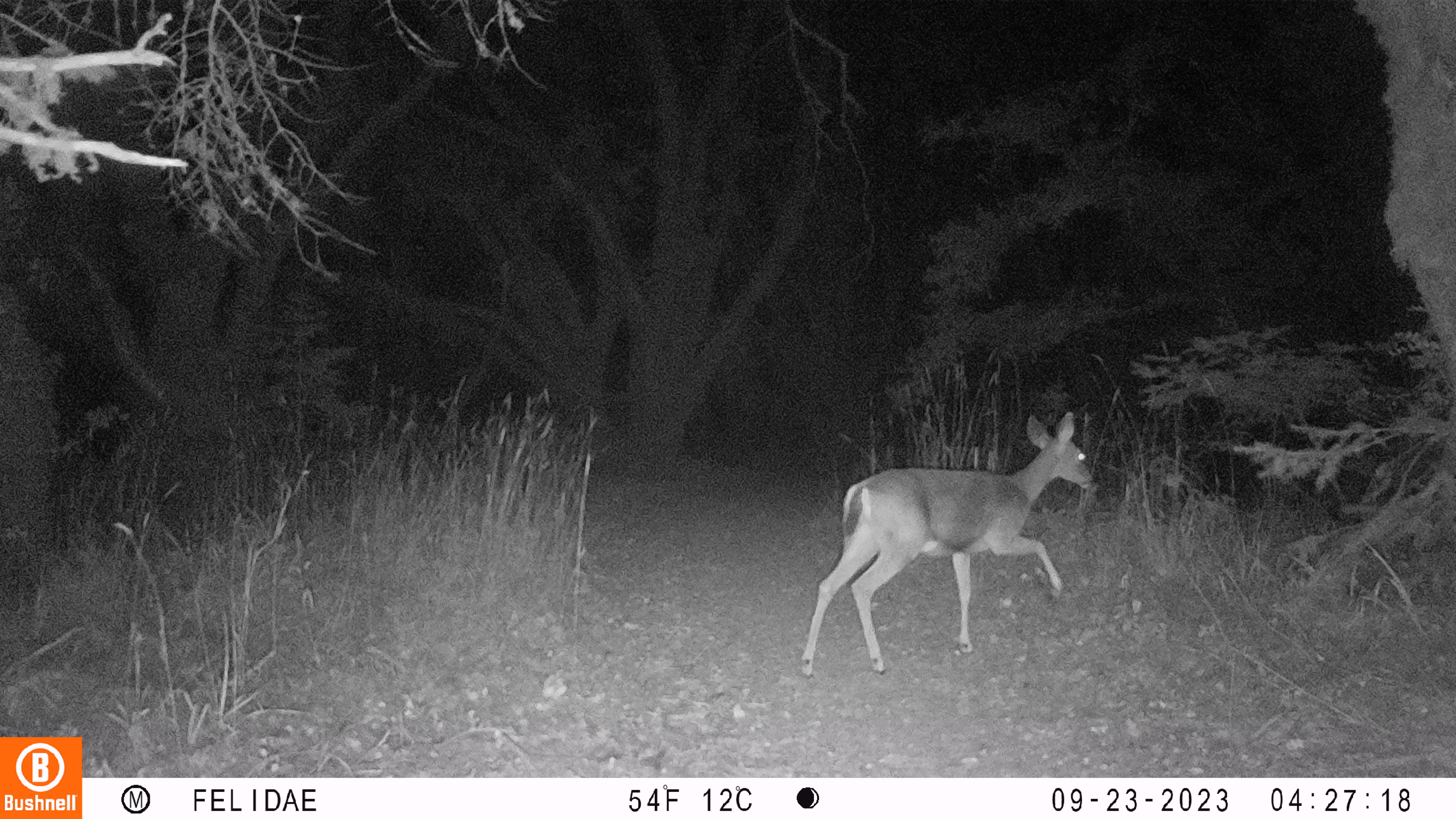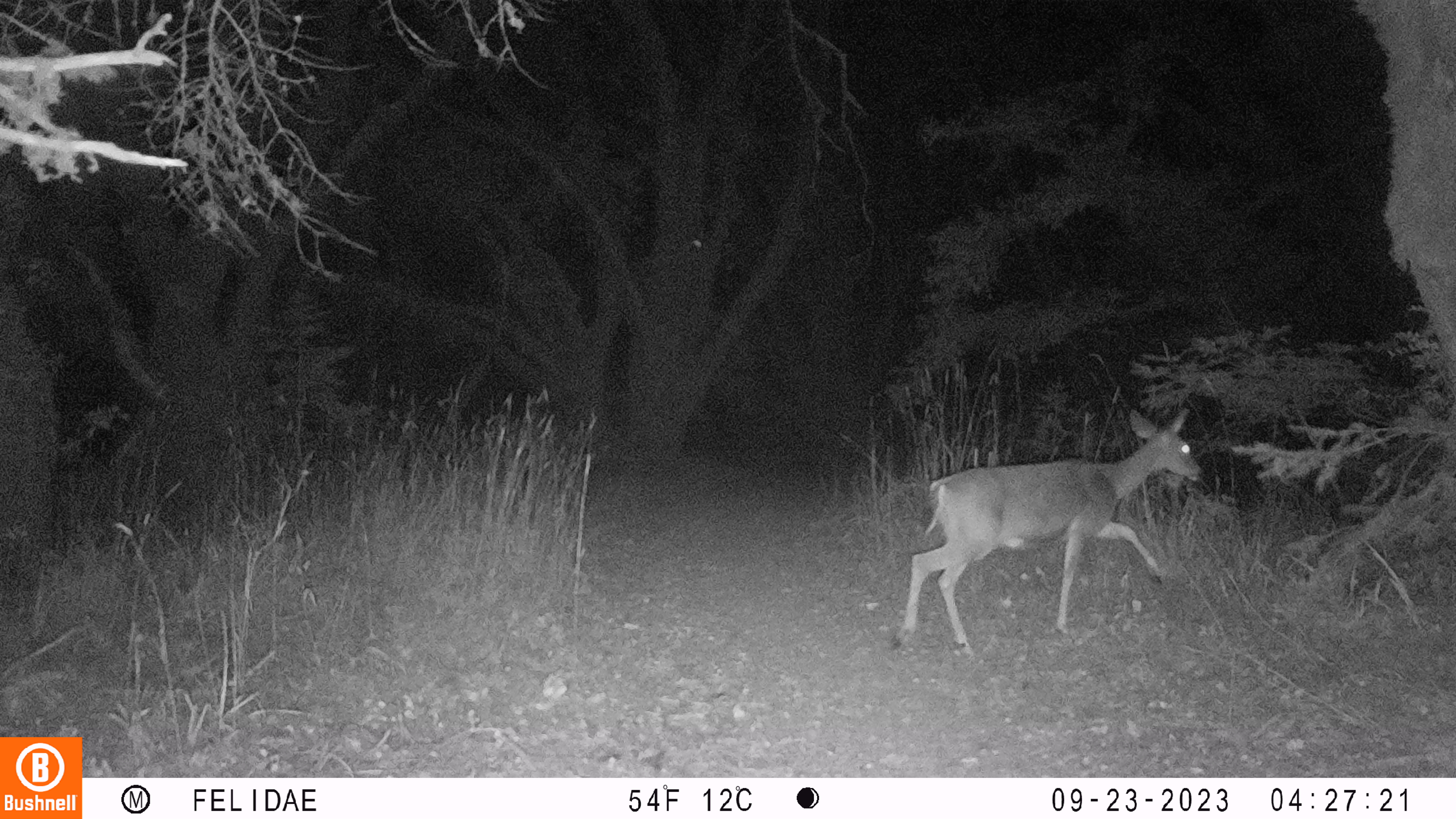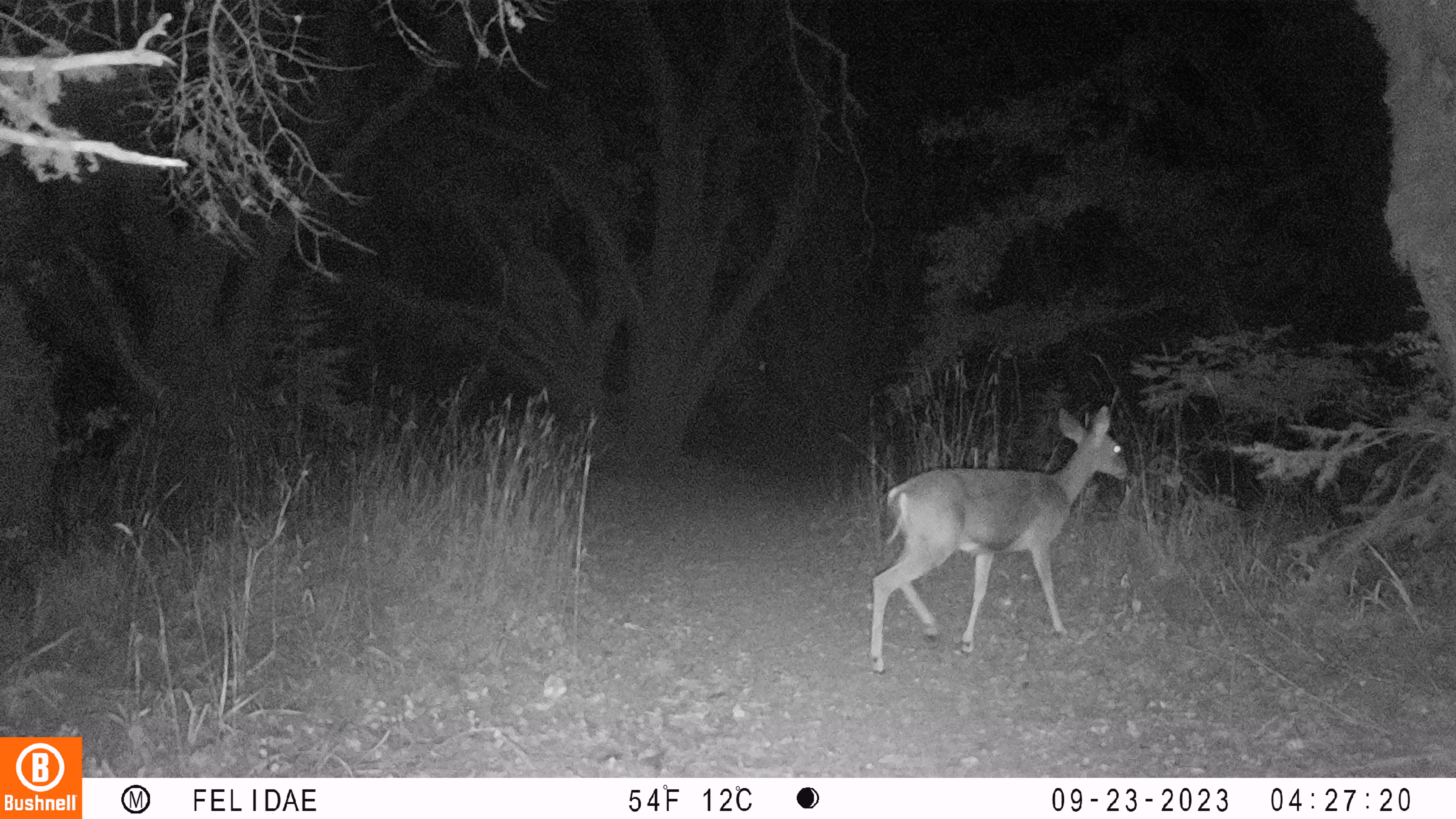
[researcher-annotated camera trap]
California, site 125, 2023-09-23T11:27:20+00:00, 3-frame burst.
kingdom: Animalia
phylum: Chordata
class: Mammalia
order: Artiodactyla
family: Cervidae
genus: Odocoileus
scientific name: Odocoileus hemionus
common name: mule deer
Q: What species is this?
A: Mule deer (Odocoileus hemionus).